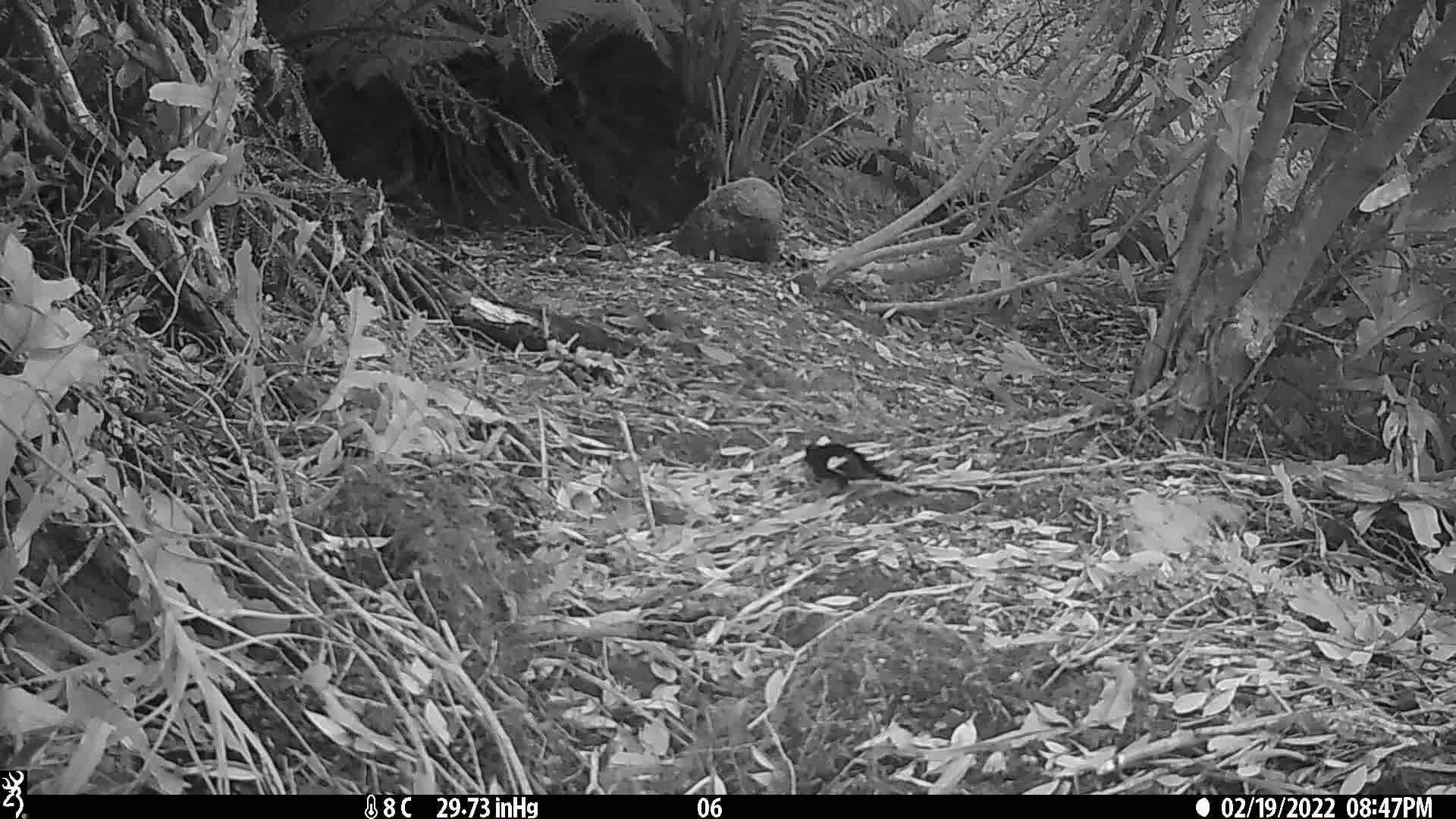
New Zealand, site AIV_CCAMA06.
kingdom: Animalia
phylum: Chordata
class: Aves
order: Passeriformes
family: Petroicidae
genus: Petroica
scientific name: Petroica macrocephala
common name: tomtit